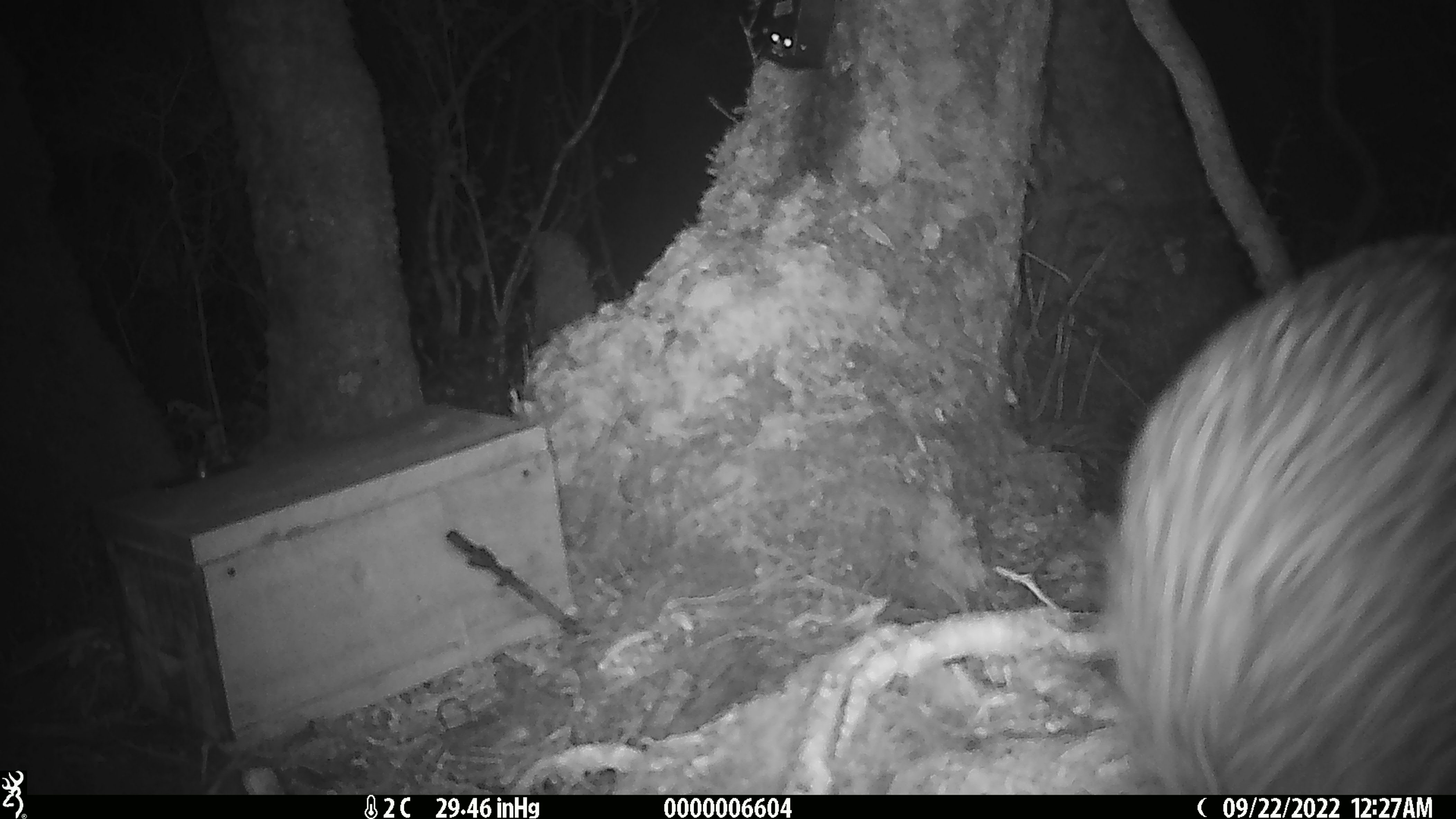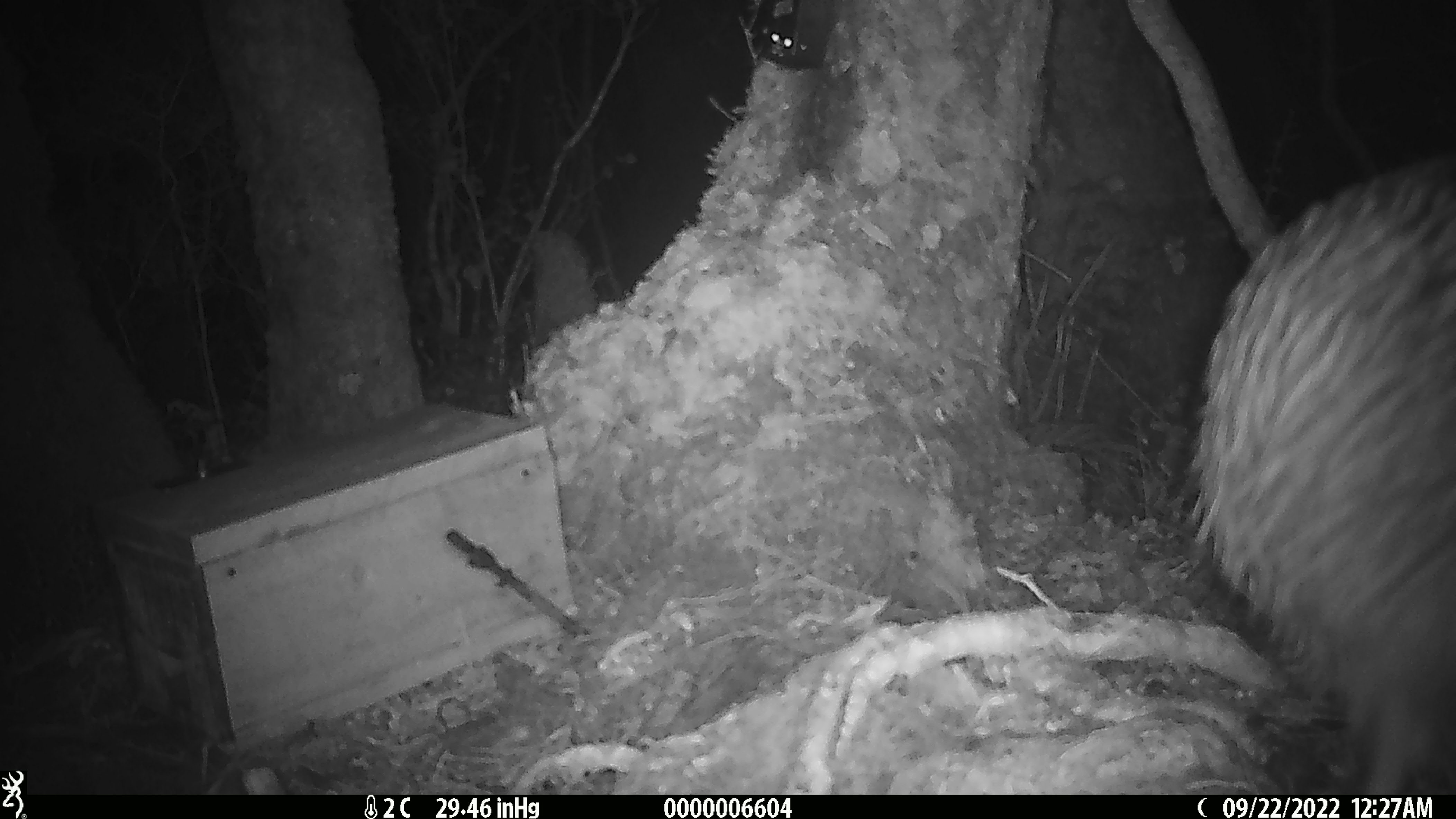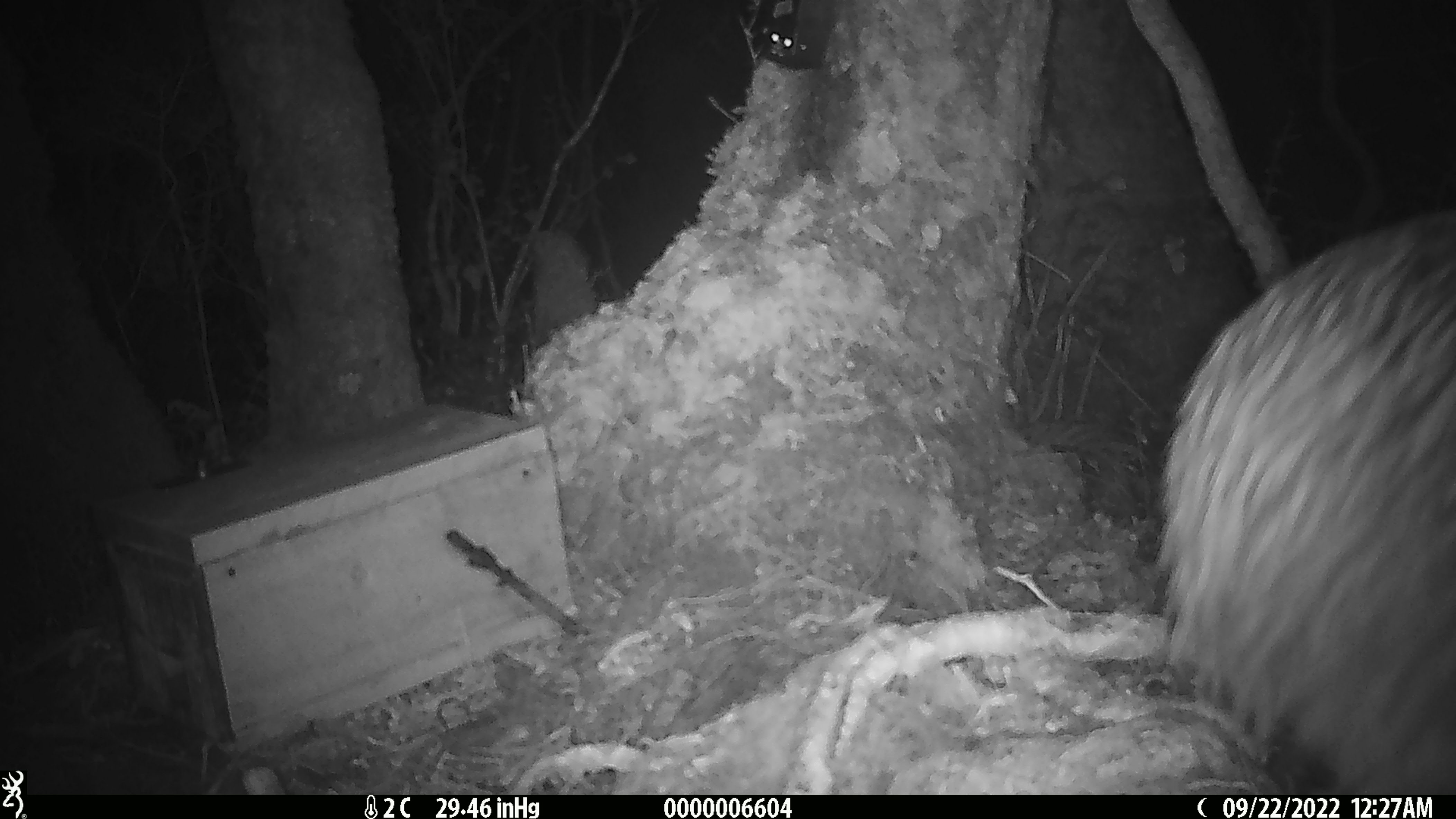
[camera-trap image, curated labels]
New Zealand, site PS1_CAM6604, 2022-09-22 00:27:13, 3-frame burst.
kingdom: Animalia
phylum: Chordata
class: Aves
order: Apterygiformes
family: Apterygidae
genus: Apteryx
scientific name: Apteryx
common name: kiwi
Kiwi (Apteryx).